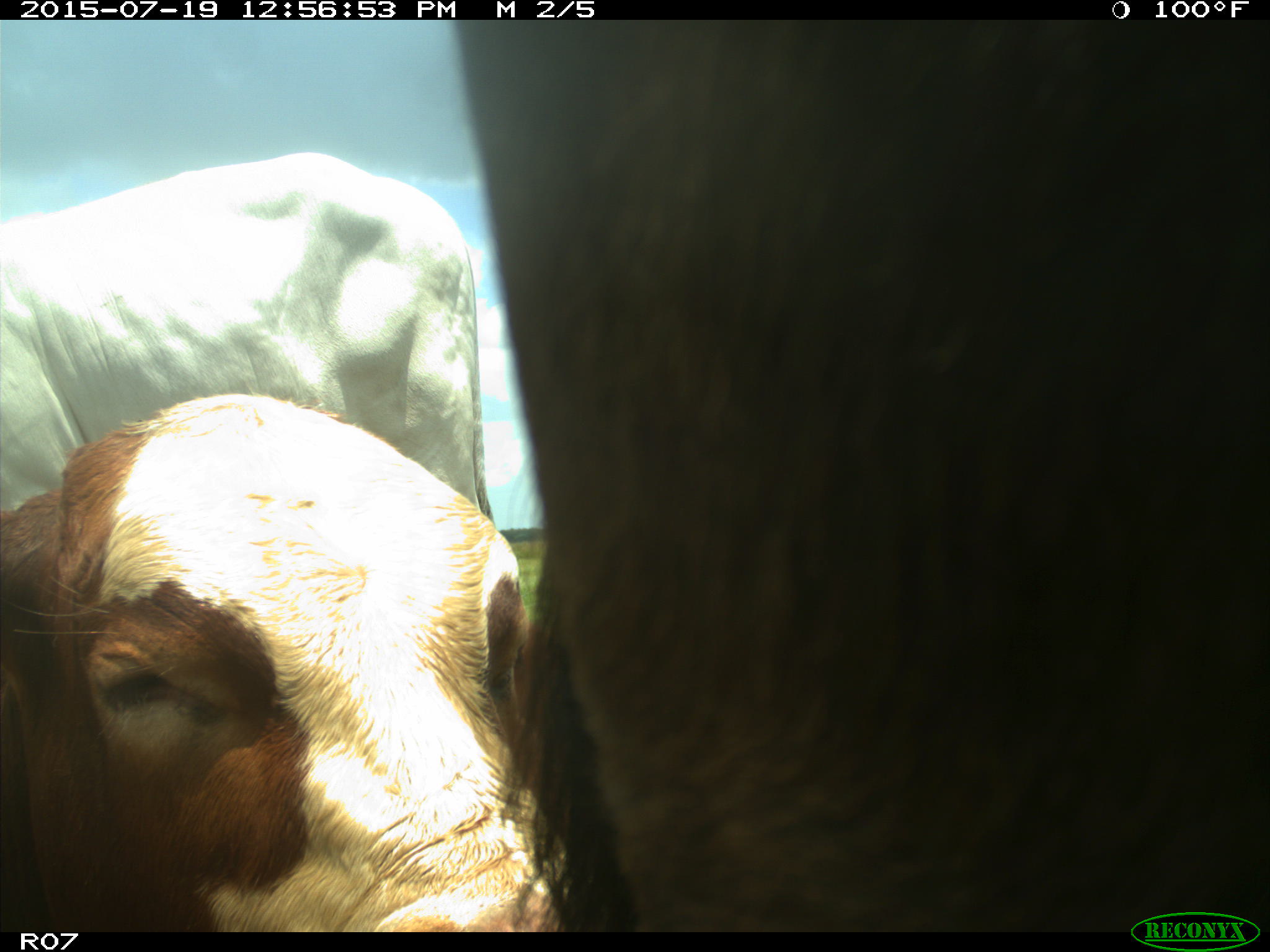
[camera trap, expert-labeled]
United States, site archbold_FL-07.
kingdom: Animalia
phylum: Chordata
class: Mammalia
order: Artiodactyla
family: Bovidae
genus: Bos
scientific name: Bos taurus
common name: domestic cow